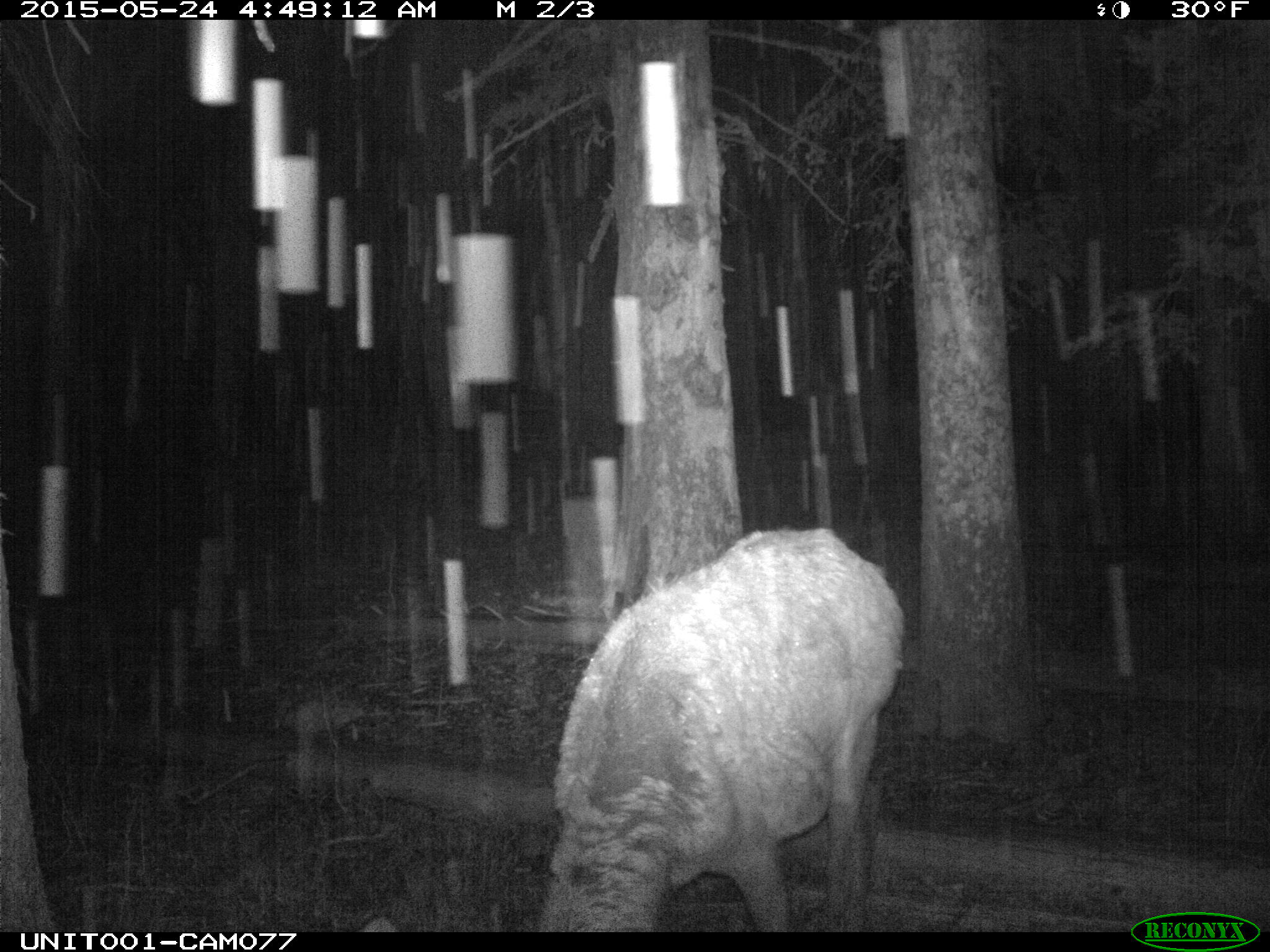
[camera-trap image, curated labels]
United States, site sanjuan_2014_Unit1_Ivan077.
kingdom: Animalia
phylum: Chordata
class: Mammalia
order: Artiodactyla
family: Cervidae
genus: Cervus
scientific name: Cervus elaphus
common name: red deer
Cervus elaphus (red deer).